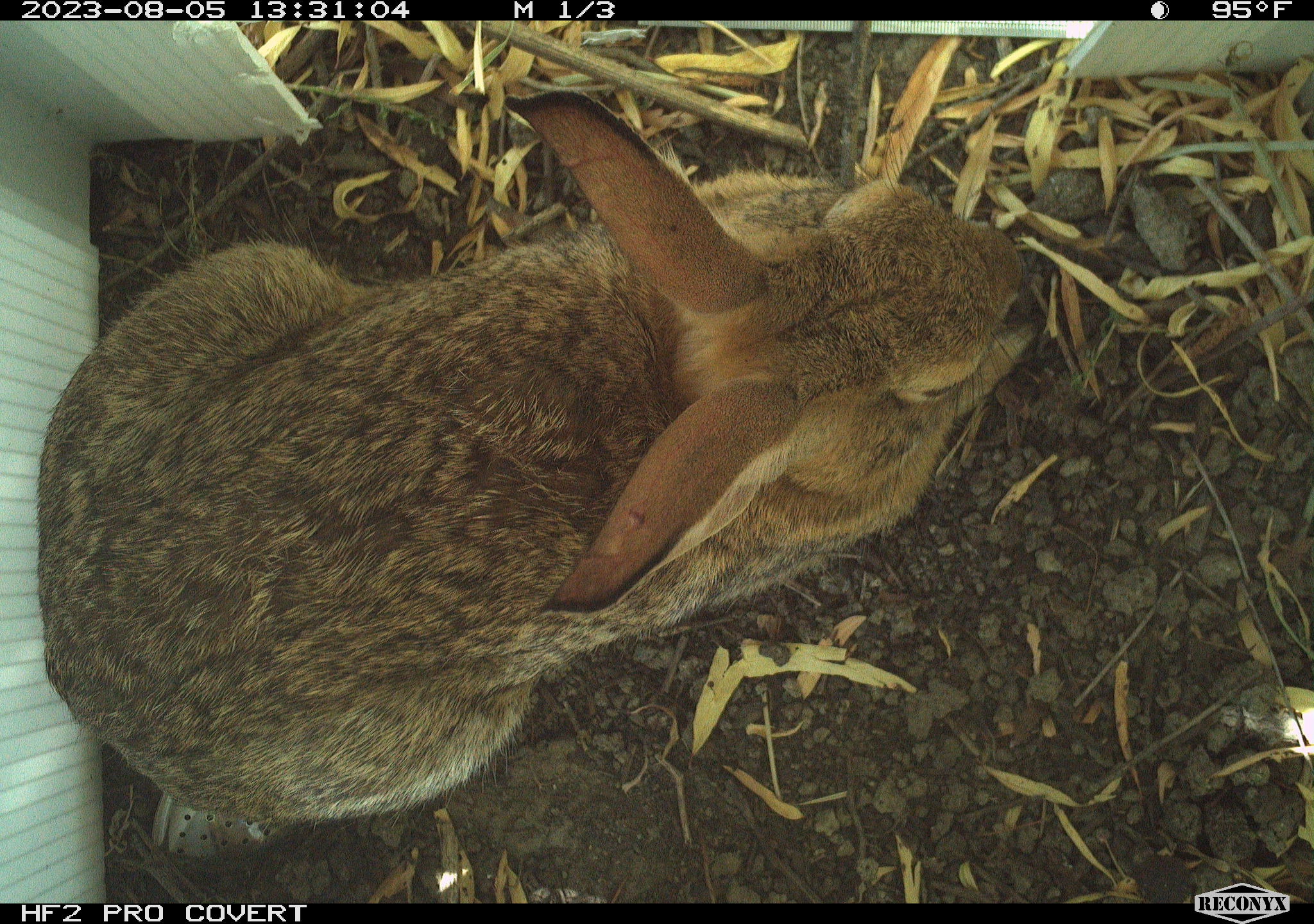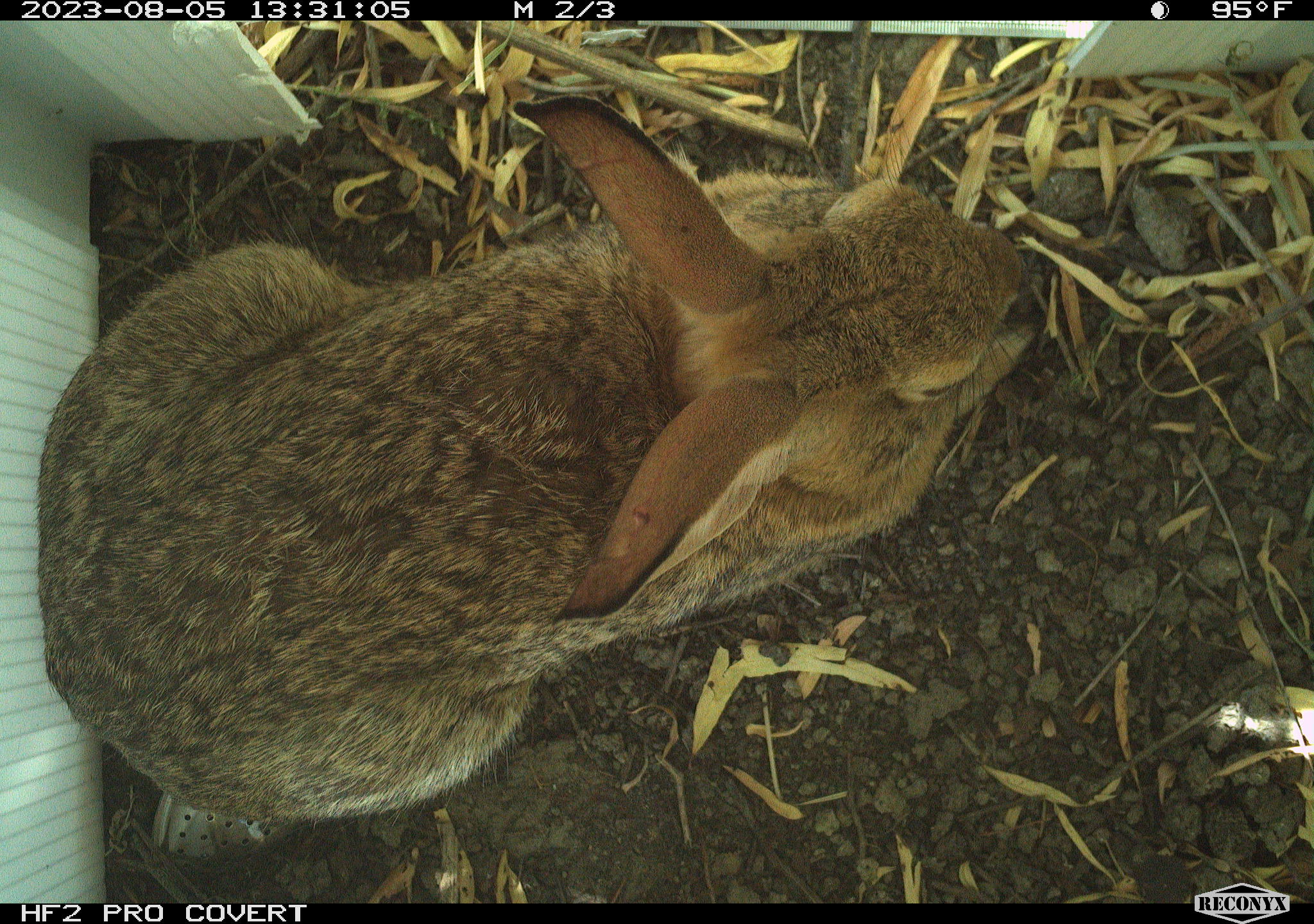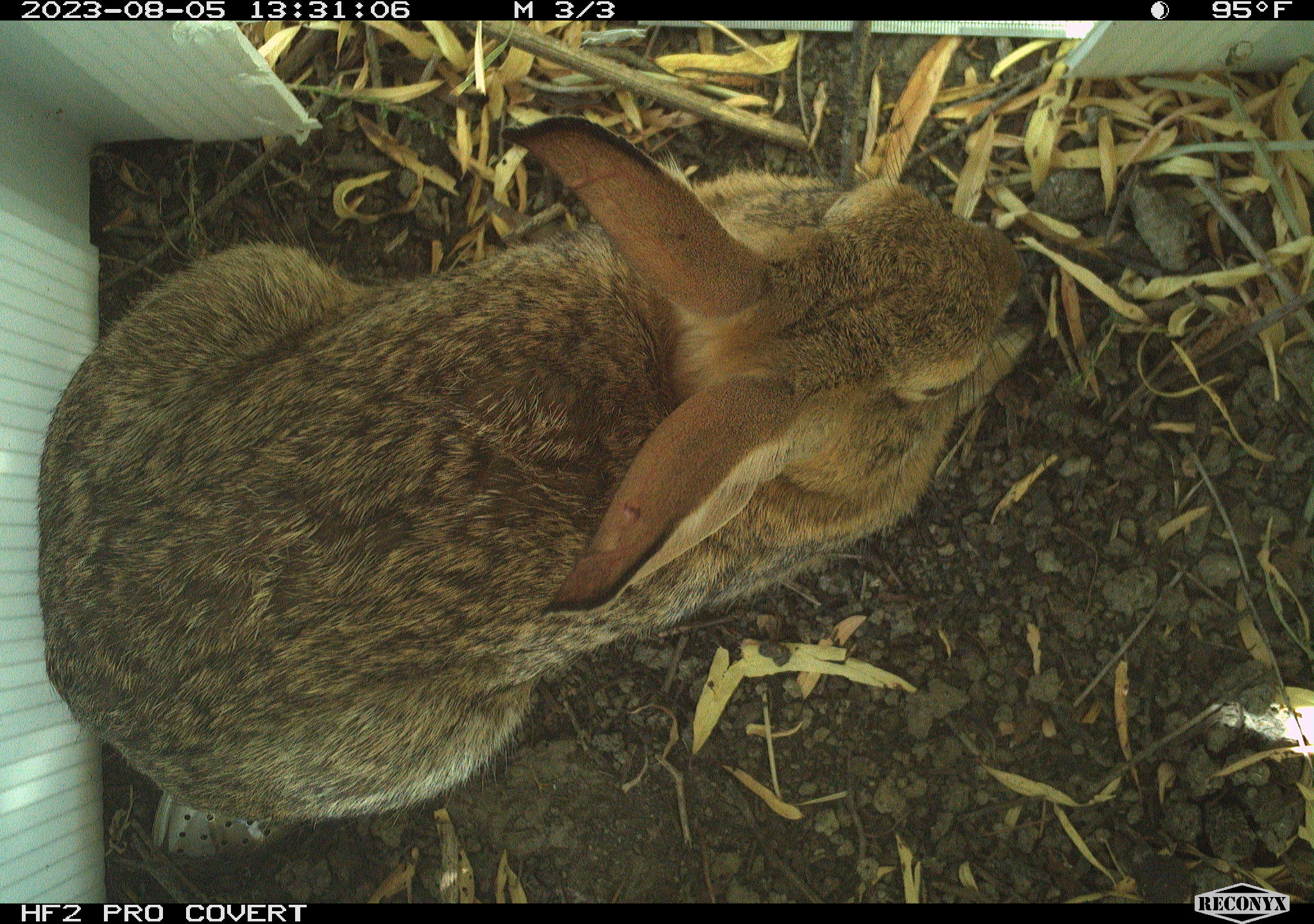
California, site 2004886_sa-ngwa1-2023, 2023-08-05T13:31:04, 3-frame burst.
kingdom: Animalia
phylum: Chordata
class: Mammalia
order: Lagomorpha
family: Leporidae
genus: Sylvilagus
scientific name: Sylvilagus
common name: cottontail rabbits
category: sylvilagus species